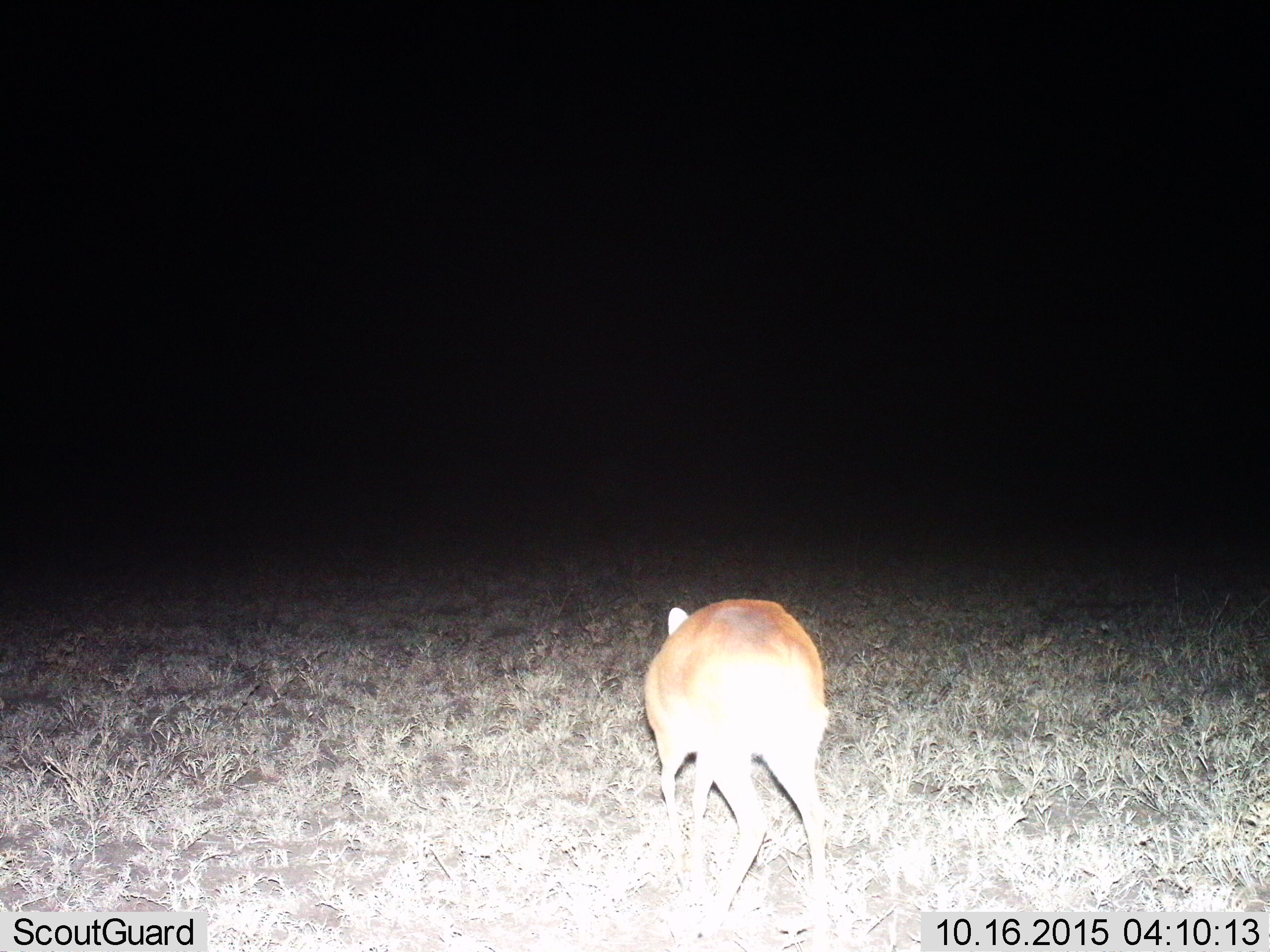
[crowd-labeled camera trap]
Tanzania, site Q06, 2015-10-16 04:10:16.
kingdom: Animalia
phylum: Chordata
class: Mammalia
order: Artiodactyla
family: Bovidae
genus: Raphicerus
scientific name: Raphicerus campestris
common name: steenbok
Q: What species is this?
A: Steenbok (Raphicerus campestris).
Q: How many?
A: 1.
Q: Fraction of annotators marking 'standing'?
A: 0%.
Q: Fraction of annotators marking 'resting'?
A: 0%.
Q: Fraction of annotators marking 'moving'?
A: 50%.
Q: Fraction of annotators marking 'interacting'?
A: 0%.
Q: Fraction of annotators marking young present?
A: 0%.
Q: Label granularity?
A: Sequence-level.